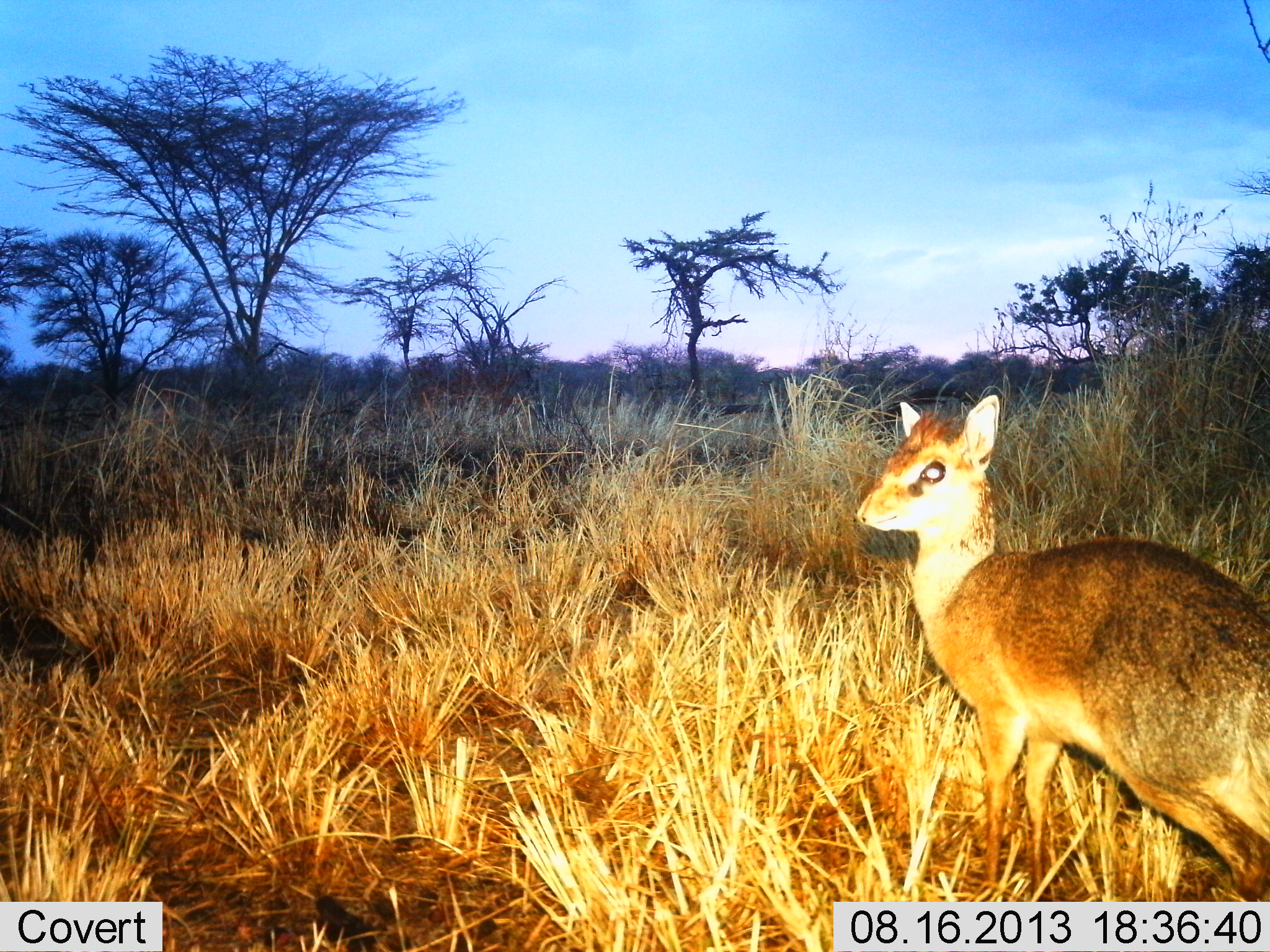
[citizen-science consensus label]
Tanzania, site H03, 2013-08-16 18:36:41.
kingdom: Animalia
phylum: Chordata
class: Mammalia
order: Artiodactyla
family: Bovidae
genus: Madoqua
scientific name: Madoqua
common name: dikdik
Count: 1.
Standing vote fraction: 91%.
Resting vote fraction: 3%.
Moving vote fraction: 6%.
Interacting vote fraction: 0%.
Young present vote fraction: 0%.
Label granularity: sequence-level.